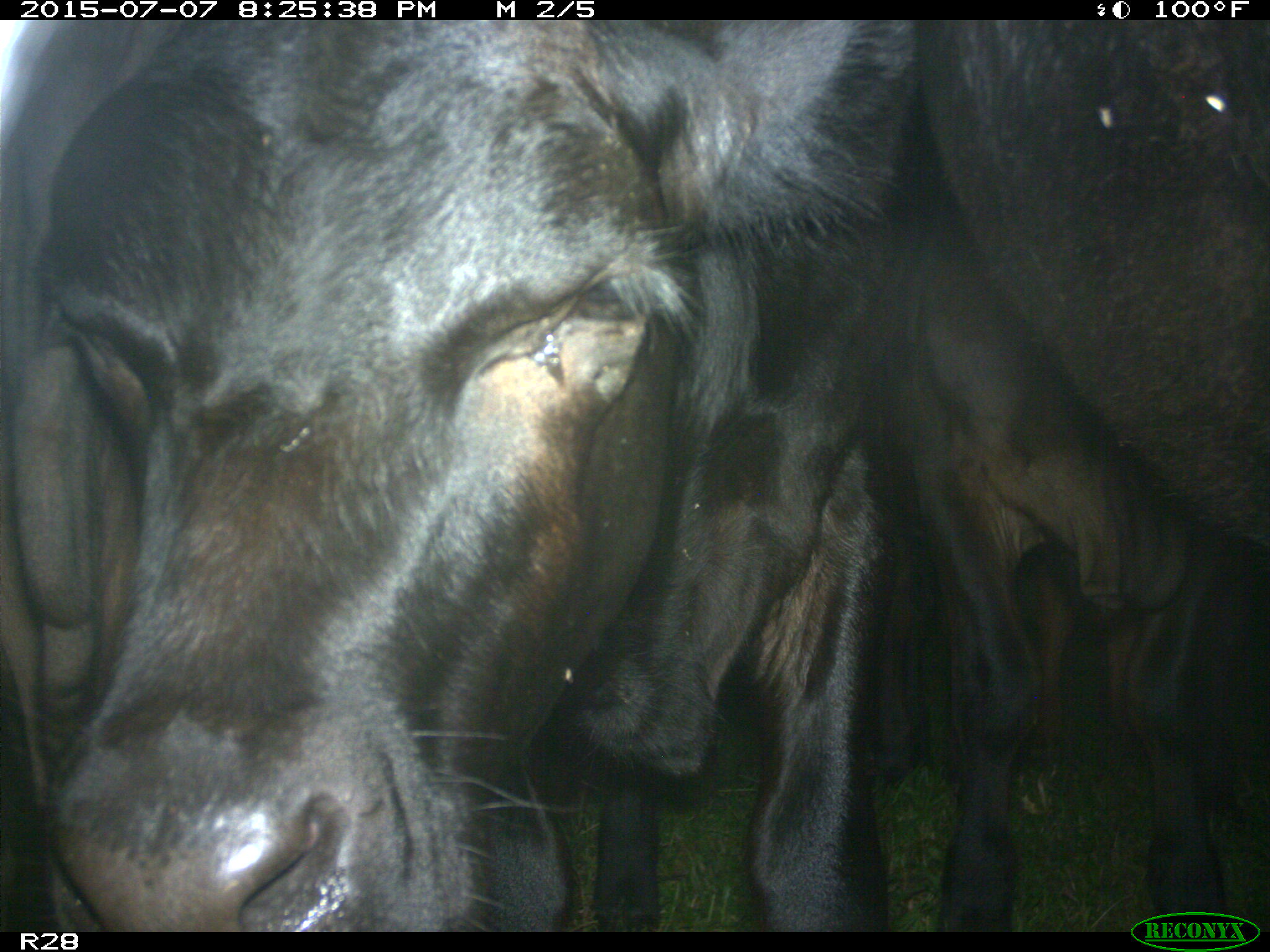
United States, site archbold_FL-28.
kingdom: Animalia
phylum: Chordata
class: Mammalia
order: Artiodactyla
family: Bovidae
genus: Bos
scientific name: Bos taurus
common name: domestic cow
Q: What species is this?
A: Bos taurus (domestic cow).